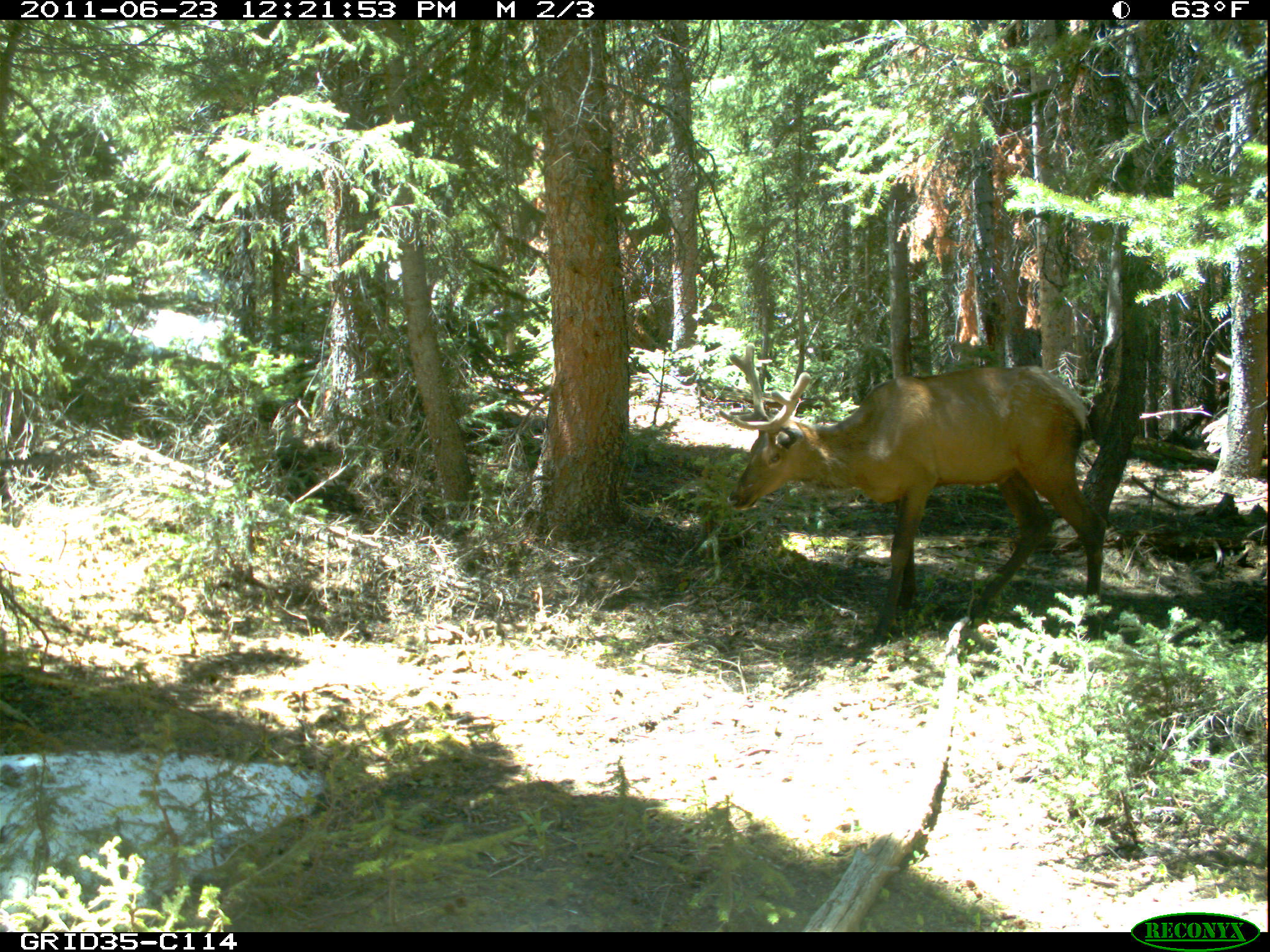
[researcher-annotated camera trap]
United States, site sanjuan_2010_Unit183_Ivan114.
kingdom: Animalia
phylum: Chordata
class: Mammalia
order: Artiodactyla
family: Cervidae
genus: Cervus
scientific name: Cervus elaphus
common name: red deer